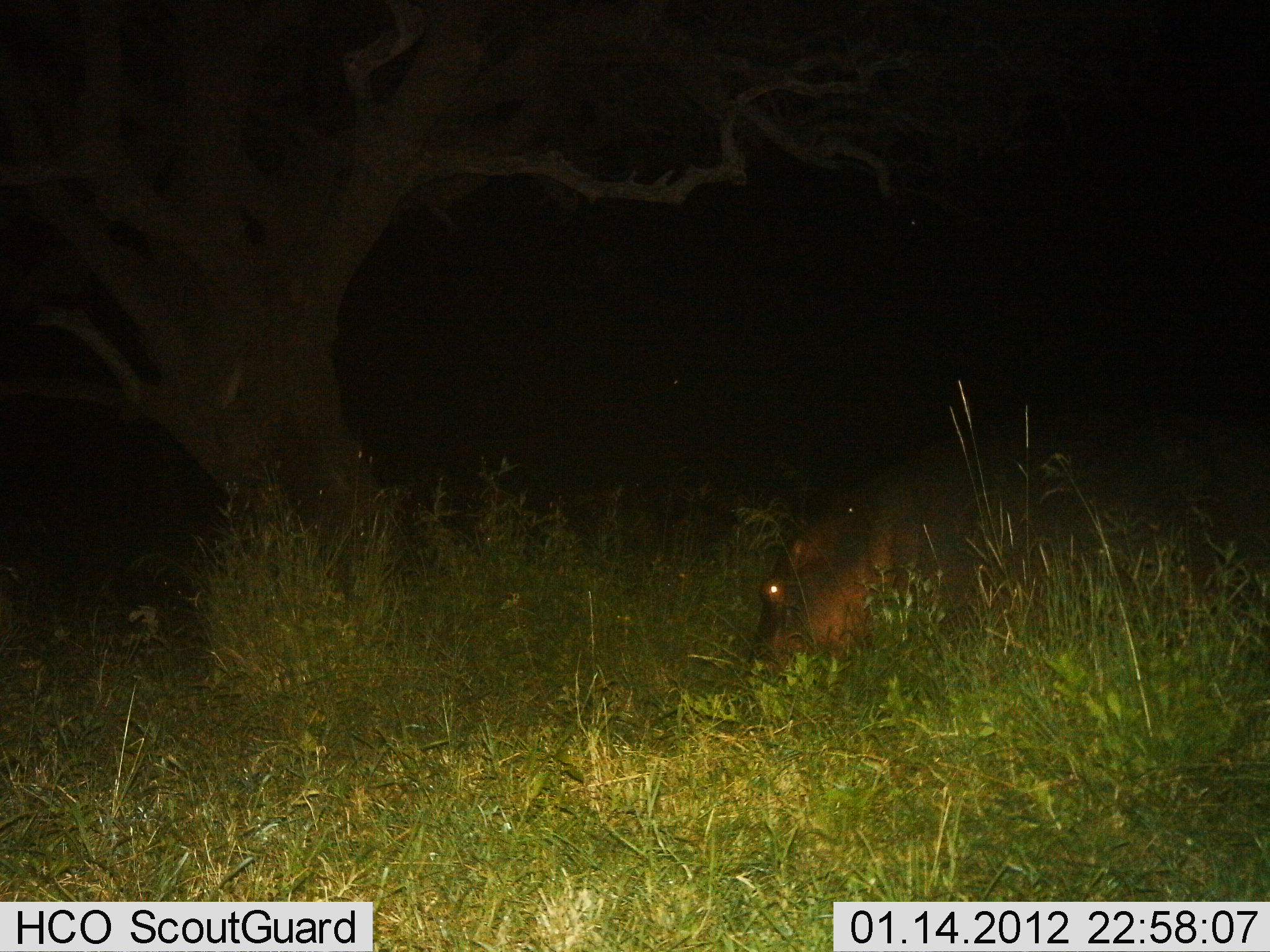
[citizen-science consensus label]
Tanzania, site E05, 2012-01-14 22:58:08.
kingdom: Animalia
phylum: Chordata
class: Mammalia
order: Artiodactyla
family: Hippopotamidae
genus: Hippopotamus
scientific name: Hippopotamus amphibius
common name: hippopotamus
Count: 1.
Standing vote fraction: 24%.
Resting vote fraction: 6%.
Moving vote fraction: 0%.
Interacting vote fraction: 0%.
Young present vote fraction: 0%.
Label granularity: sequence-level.